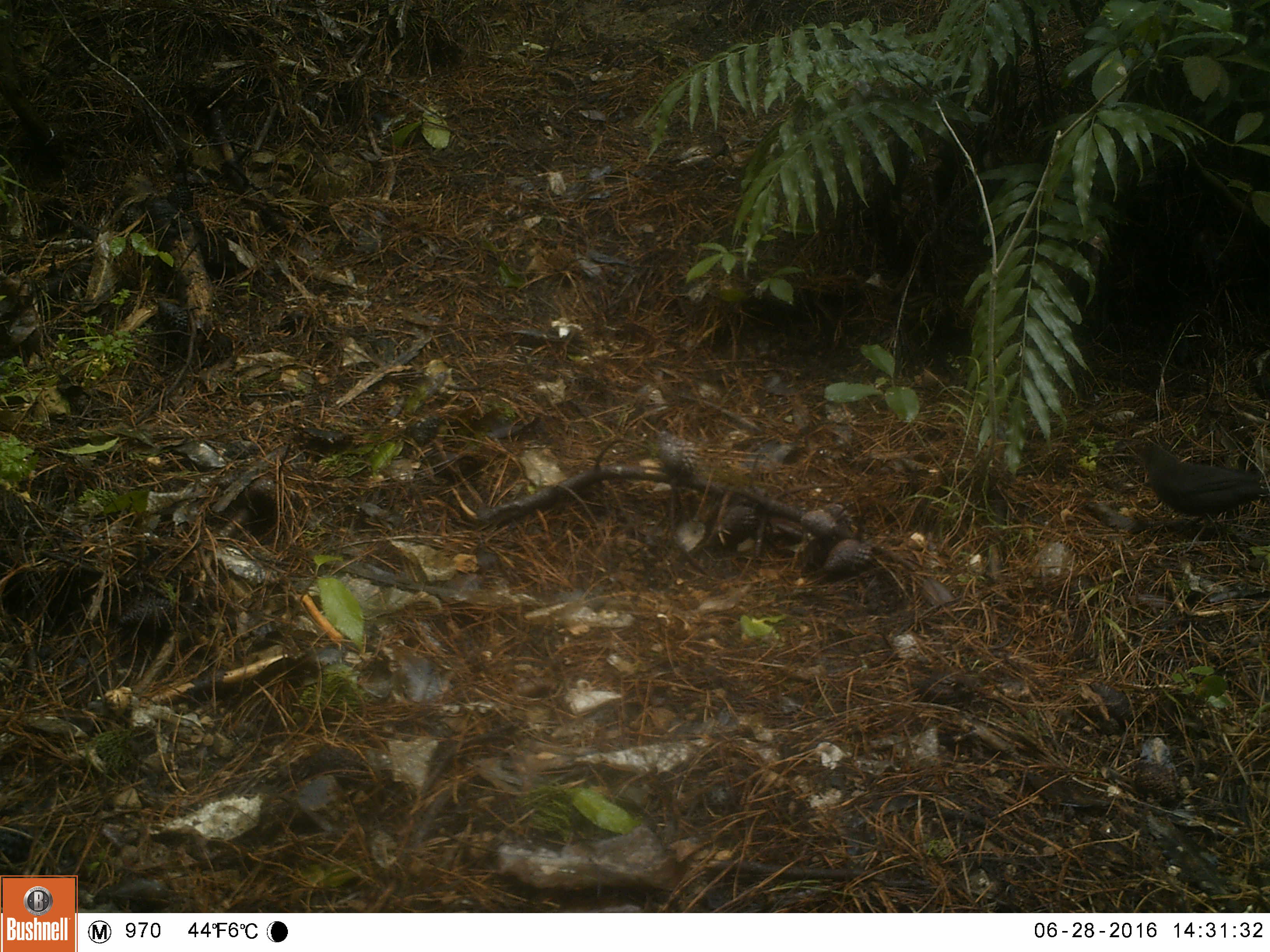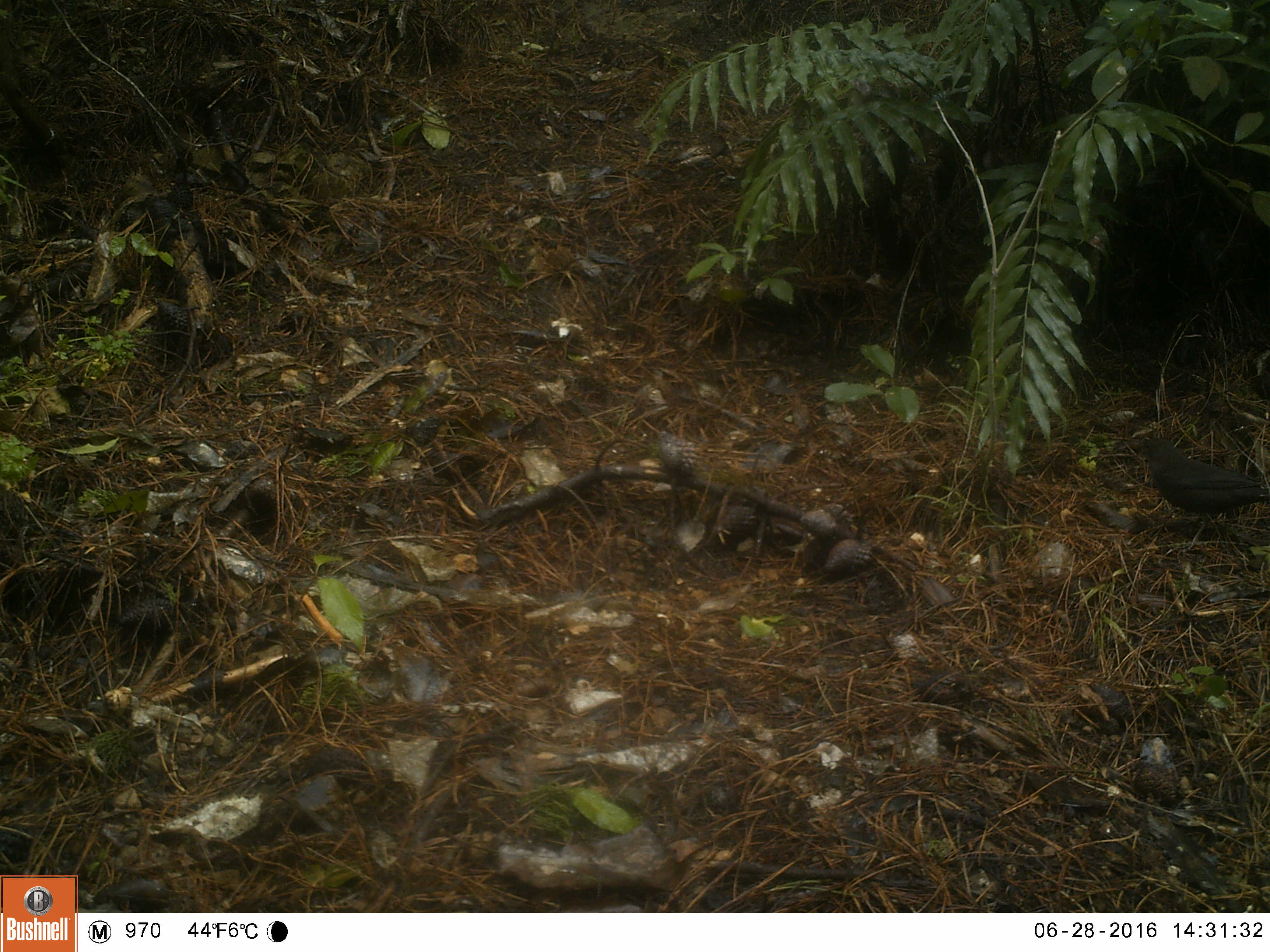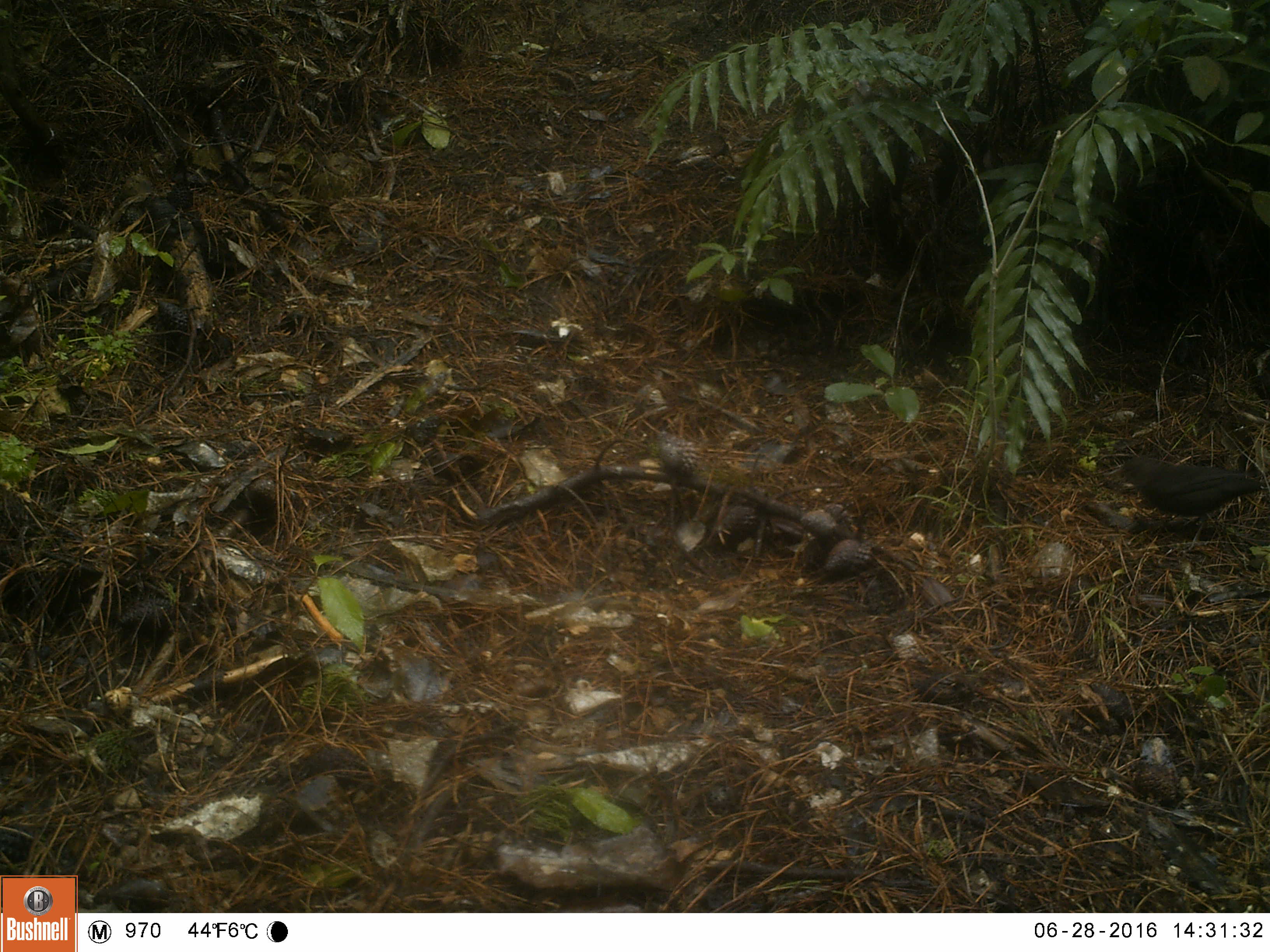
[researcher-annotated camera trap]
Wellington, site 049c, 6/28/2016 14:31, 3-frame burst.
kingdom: Animalia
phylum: Chordata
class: Aves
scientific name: Aves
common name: bird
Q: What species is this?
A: Bird (Aves).